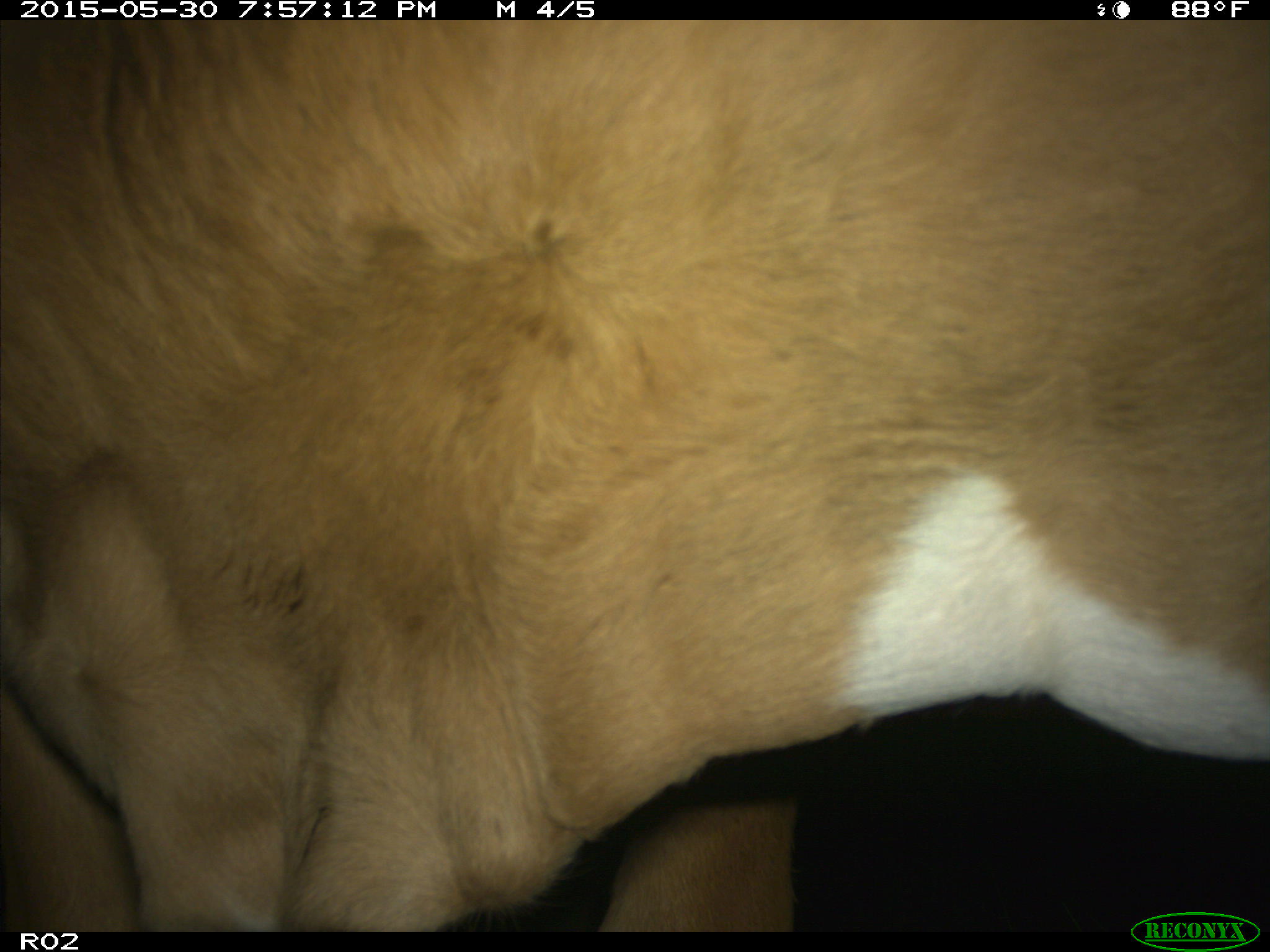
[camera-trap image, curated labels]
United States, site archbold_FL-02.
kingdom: Animalia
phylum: Chordata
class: Mammalia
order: Artiodactyla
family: Bovidae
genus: Bos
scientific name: Bos taurus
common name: domestic cow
Bos taurus (domestic cow).